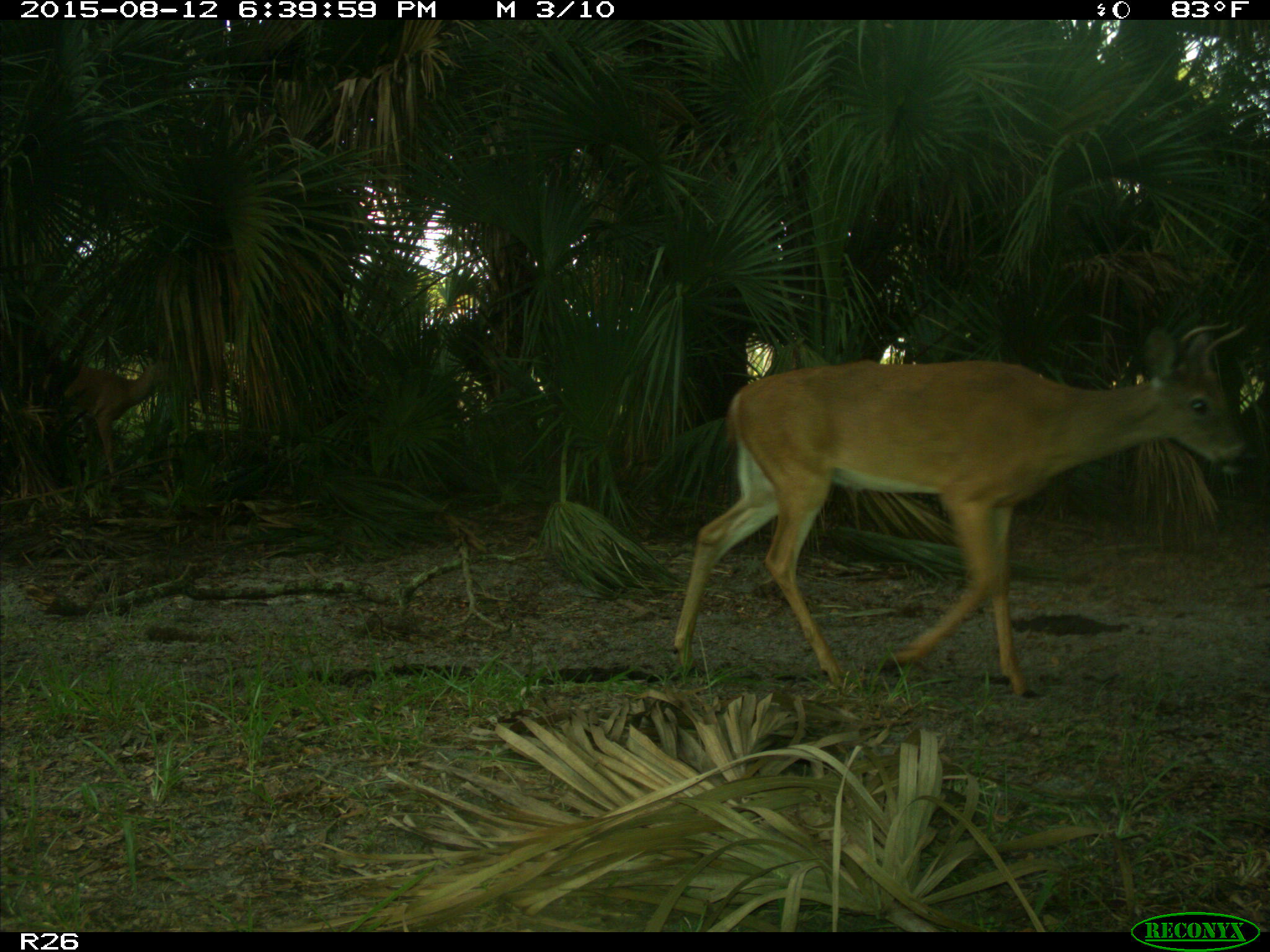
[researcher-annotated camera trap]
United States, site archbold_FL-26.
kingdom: Animalia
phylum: Chordata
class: Mammalia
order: Artiodactyla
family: Cervidae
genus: Odocoileus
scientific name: Odocoileus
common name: deer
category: unidentified deer